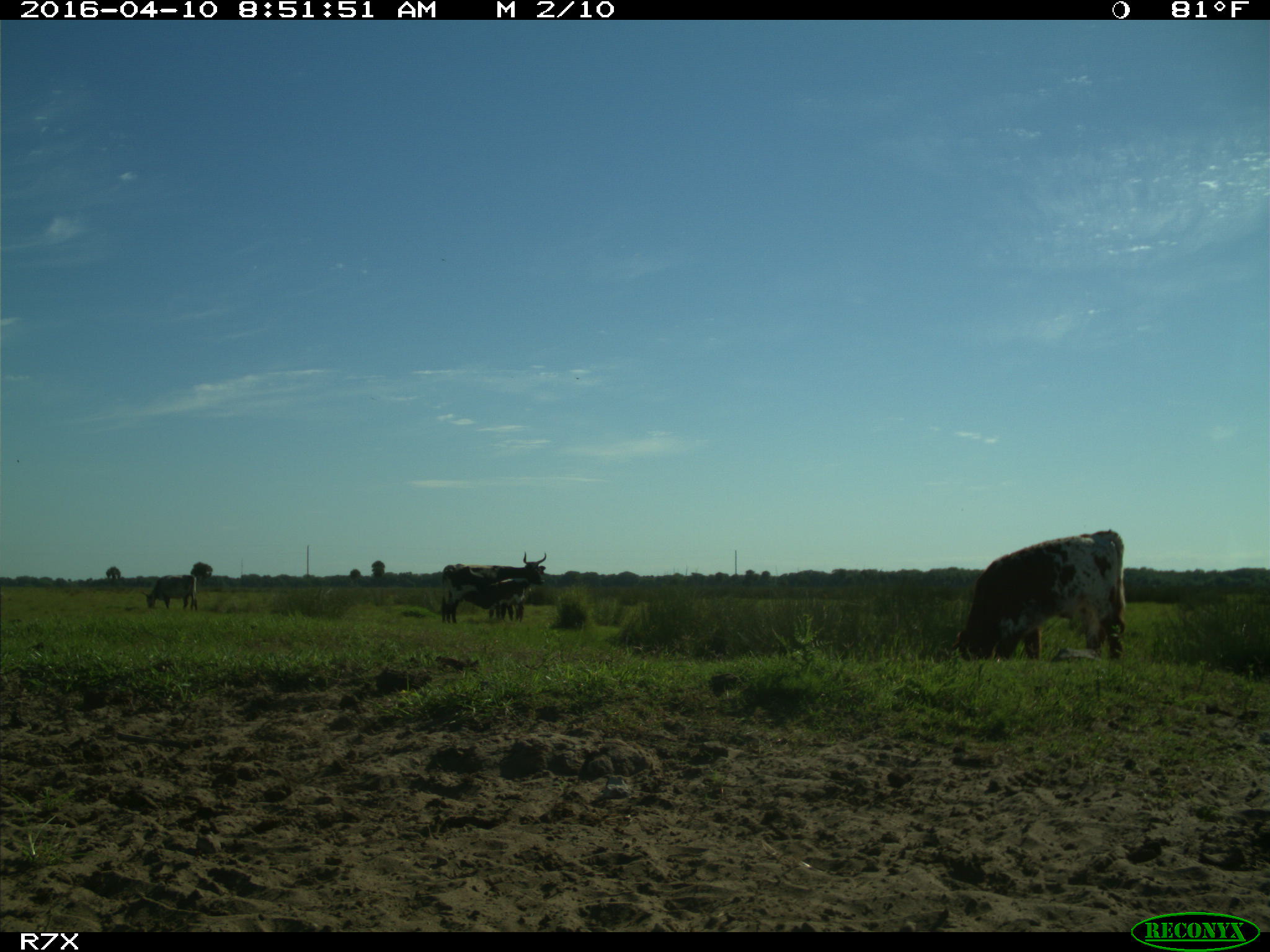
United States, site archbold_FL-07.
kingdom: Animalia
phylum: Chordata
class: Mammalia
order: Artiodactyla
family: Bovidae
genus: Bos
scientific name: Bos taurus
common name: domestic cow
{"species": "Bos taurus (domestic cow)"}